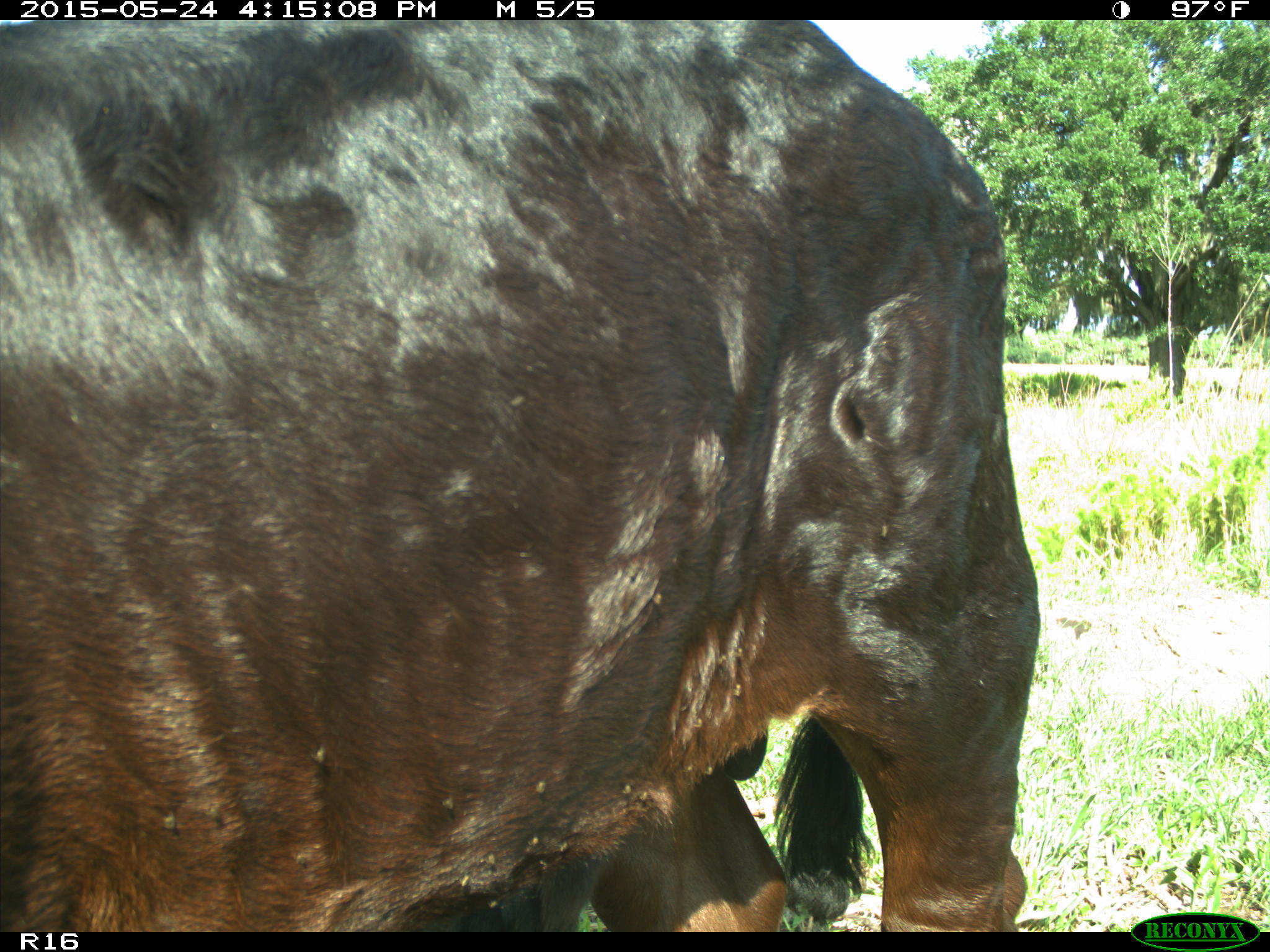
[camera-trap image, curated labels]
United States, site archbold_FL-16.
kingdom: Animalia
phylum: Chordata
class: Mammalia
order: Artiodactyla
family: Bovidae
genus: Bos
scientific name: Bos taurus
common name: domestic cow